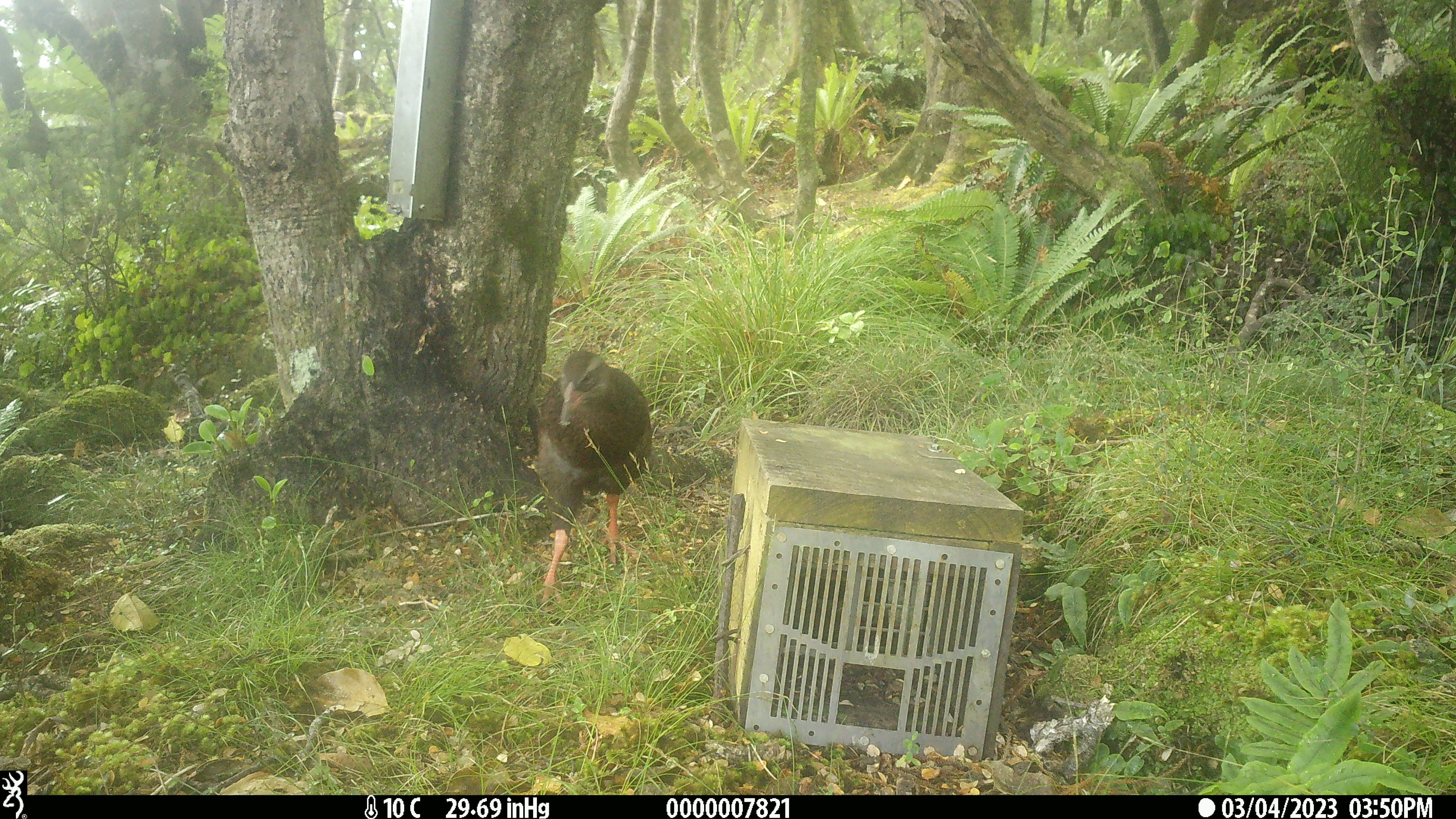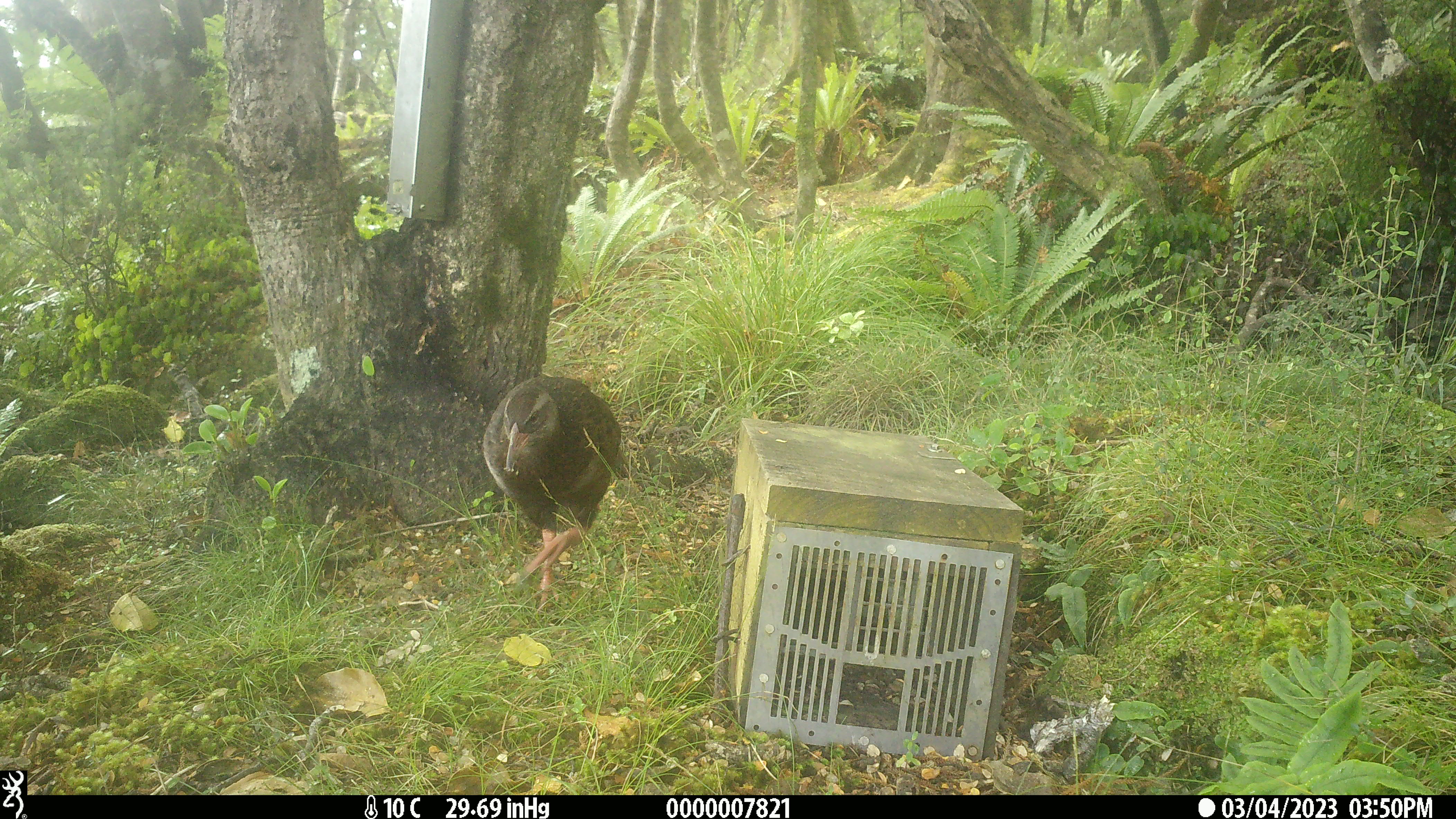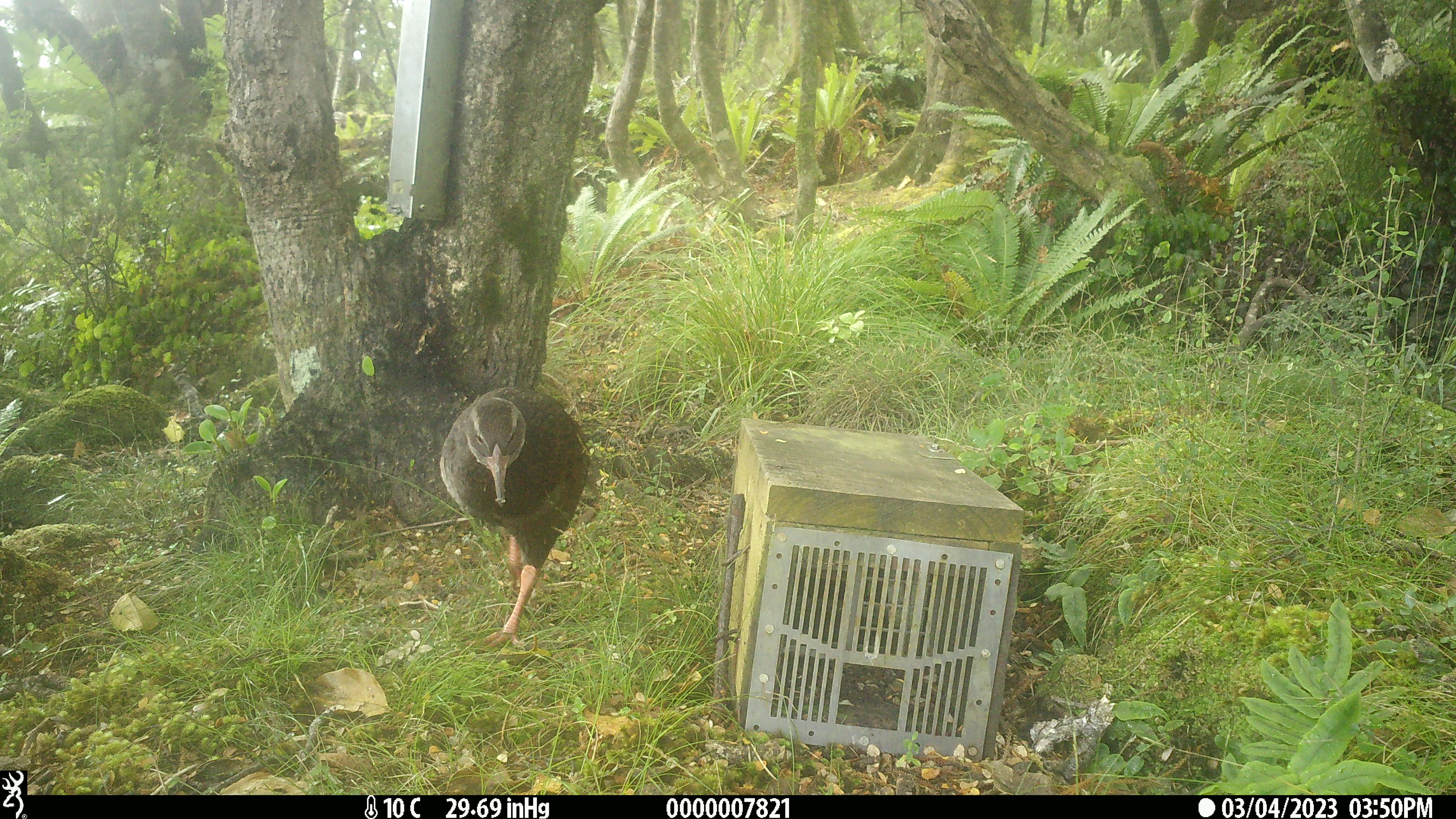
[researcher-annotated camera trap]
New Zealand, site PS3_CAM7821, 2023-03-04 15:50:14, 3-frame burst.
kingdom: Animalia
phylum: Chordata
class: Aves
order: Gruiformes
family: Rallidae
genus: Gallirallus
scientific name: Gallirallus australis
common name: weka